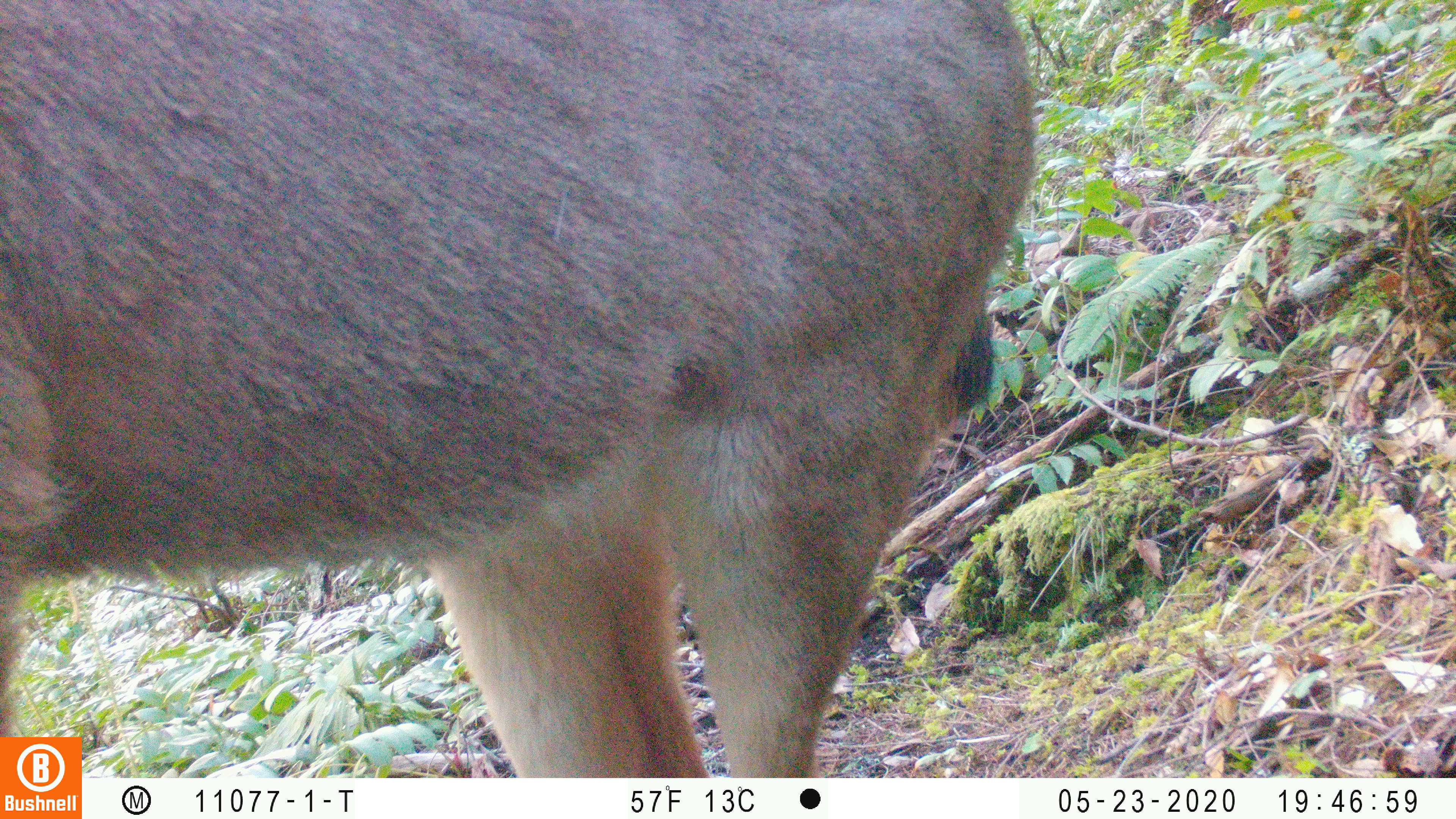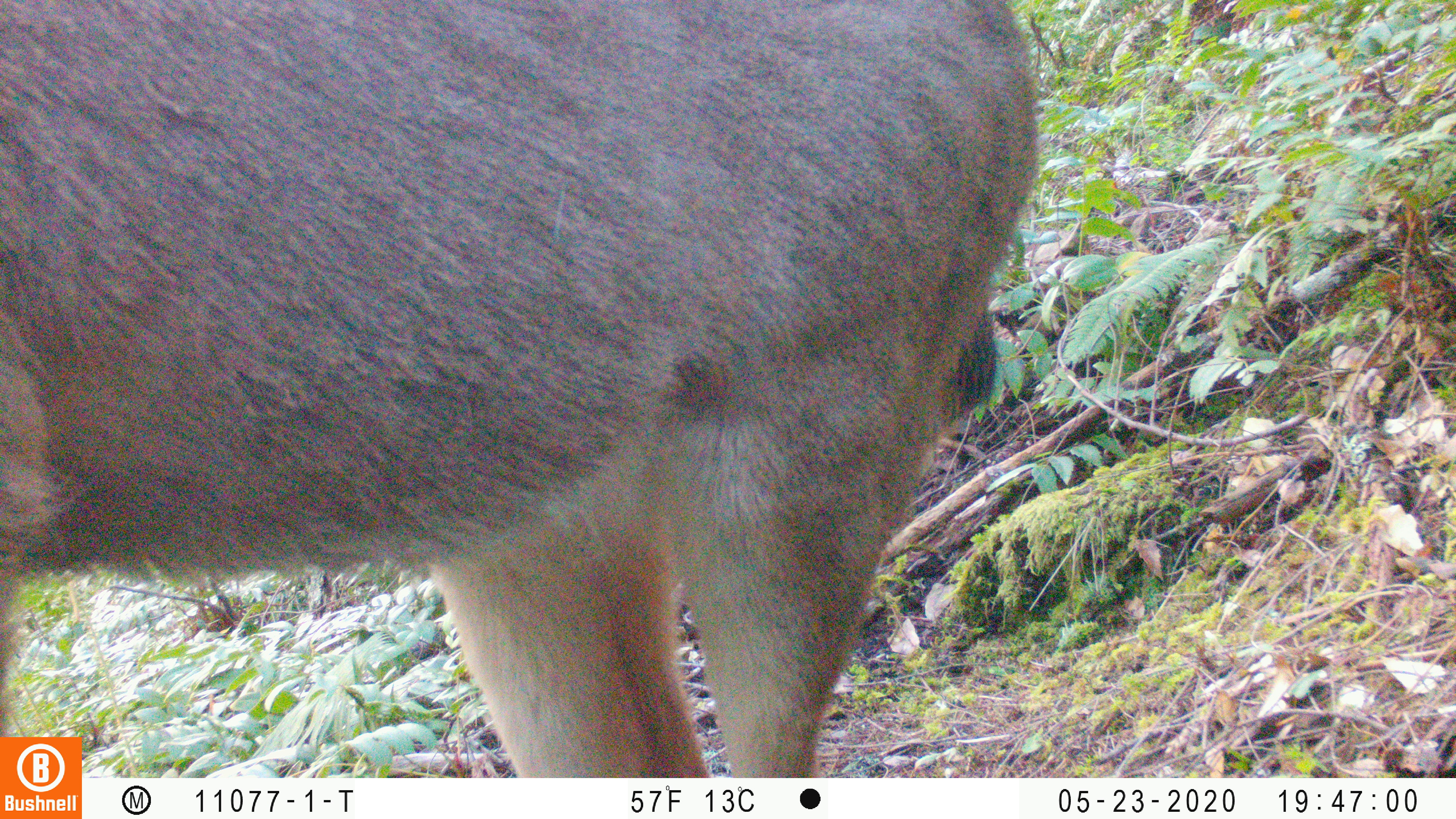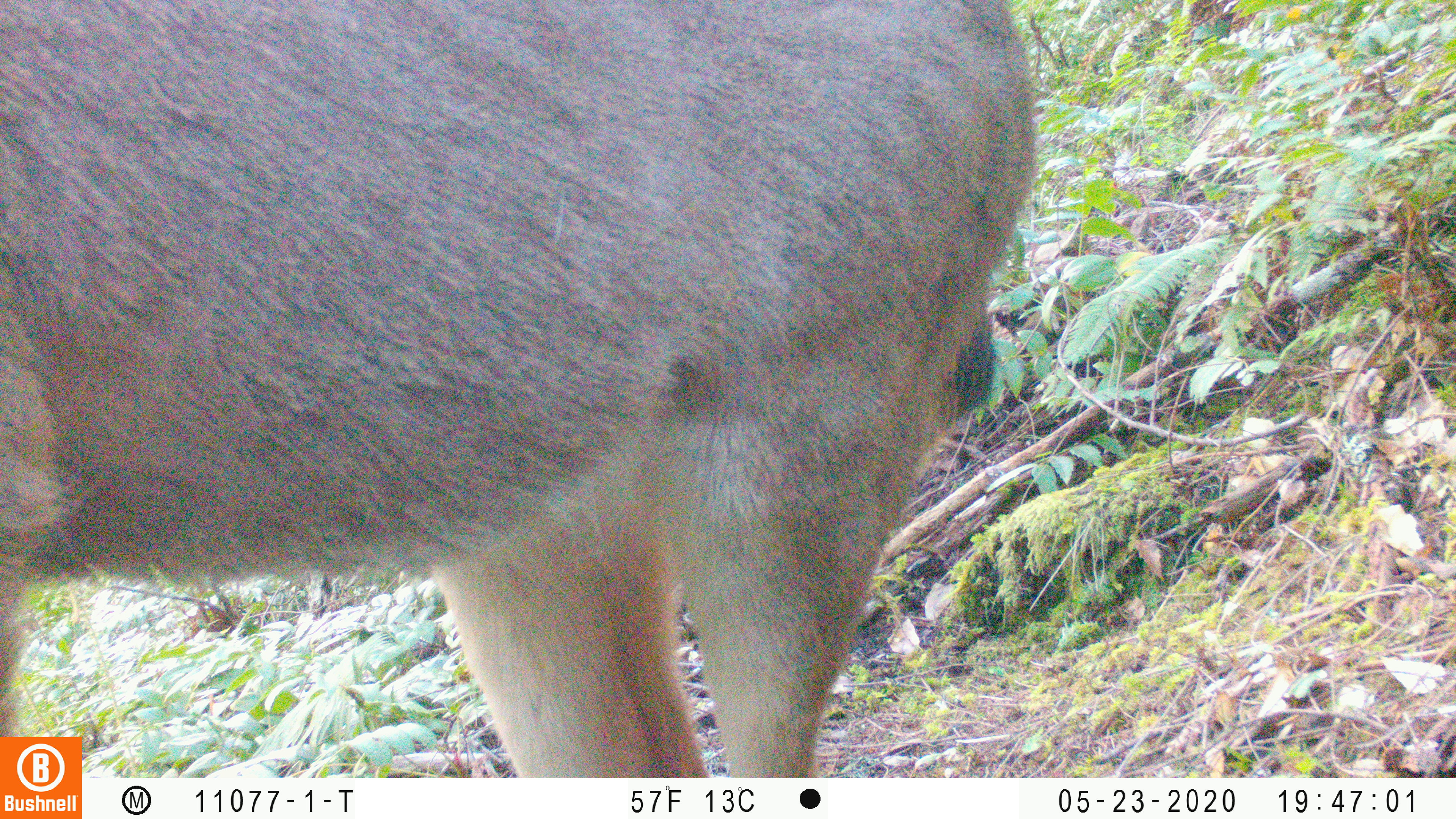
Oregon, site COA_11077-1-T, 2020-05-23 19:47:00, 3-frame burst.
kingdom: Animalia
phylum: Chordata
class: Mammalia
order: Artiodactyla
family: Cervidae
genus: Odocoileus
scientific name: Odocoileus hemionus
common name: black-tailed deer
Black-tailed deer (Odocoileus hemionus).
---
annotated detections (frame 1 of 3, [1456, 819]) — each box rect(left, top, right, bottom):
black-tailed deer: rect(2, 0, 1047, 729)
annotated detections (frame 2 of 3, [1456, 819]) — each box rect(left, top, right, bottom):
black-tailed deer: rect(2, 1, 1047, 727)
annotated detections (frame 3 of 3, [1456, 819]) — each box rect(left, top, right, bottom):
black-tailed deer: rect(0, 2, 1047, 730)